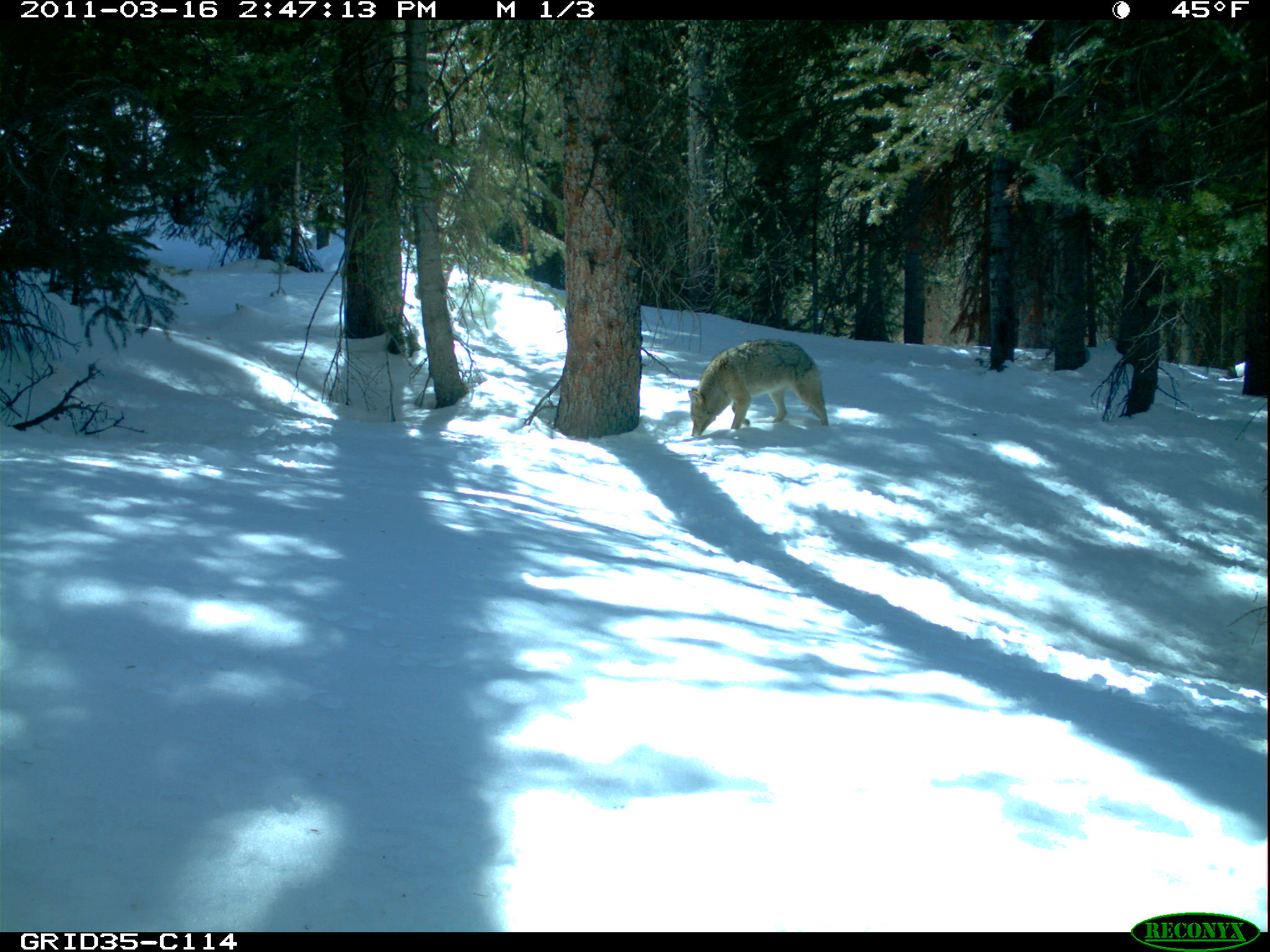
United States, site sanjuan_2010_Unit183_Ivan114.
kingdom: Animalia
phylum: Chordata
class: Mammalia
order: Carnivora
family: Canidae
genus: Canis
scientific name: Canis latrans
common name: coyote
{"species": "Canis latrans (coyote)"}